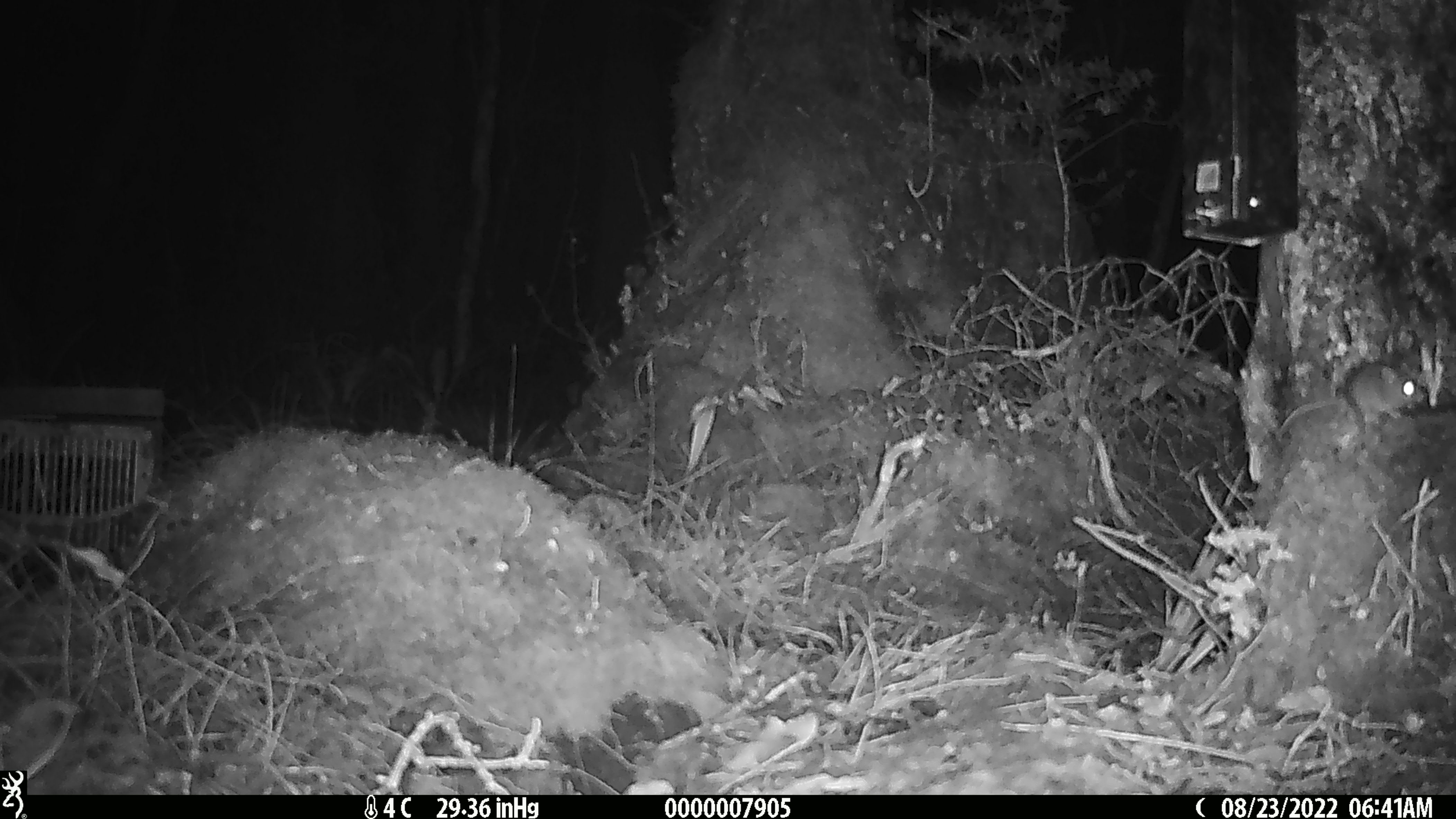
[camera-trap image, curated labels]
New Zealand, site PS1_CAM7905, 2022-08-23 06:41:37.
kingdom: Animalia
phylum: Chordata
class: Mammalia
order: Rodentia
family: Muridae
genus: Mus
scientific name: Mus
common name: mouse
Mouse (Mus).